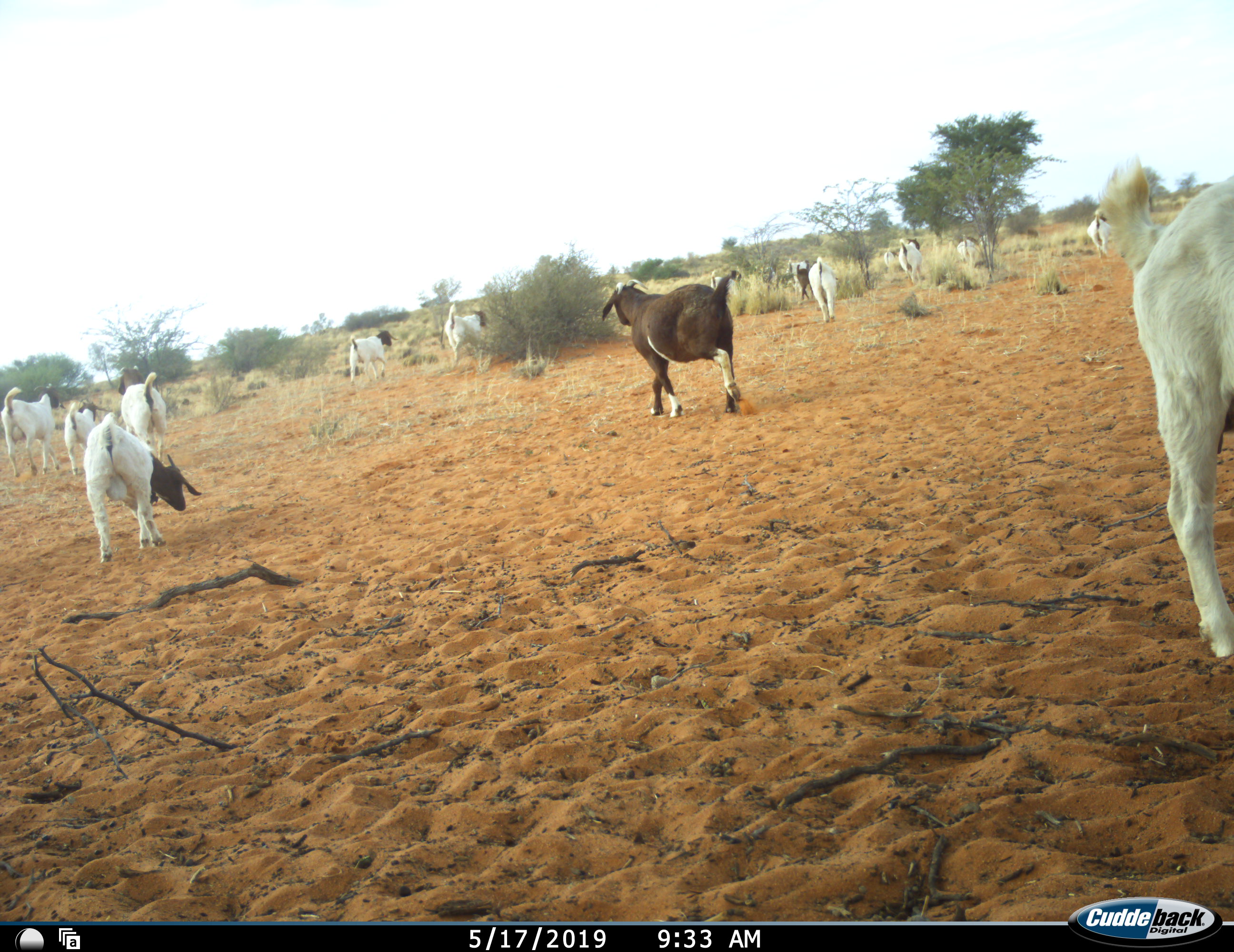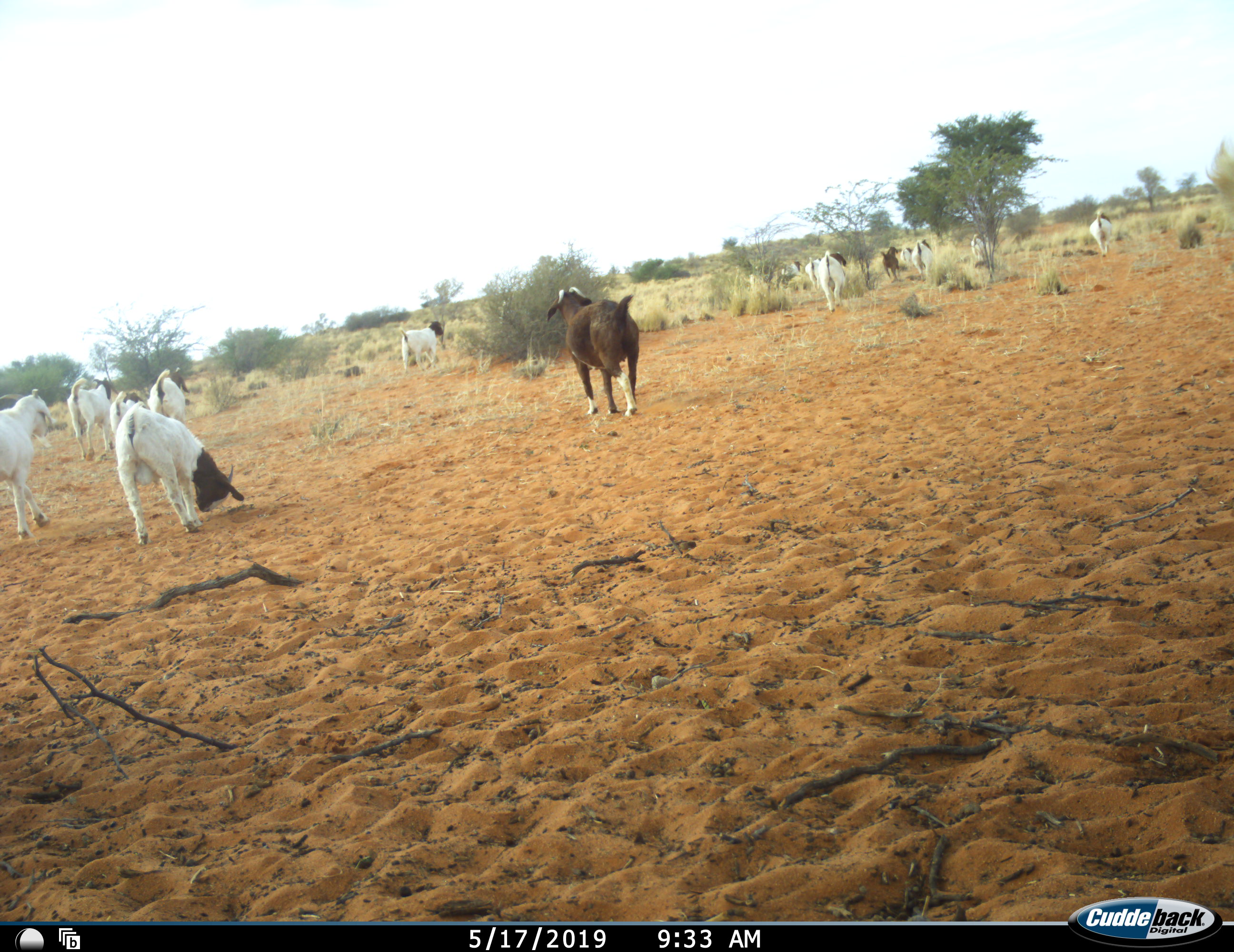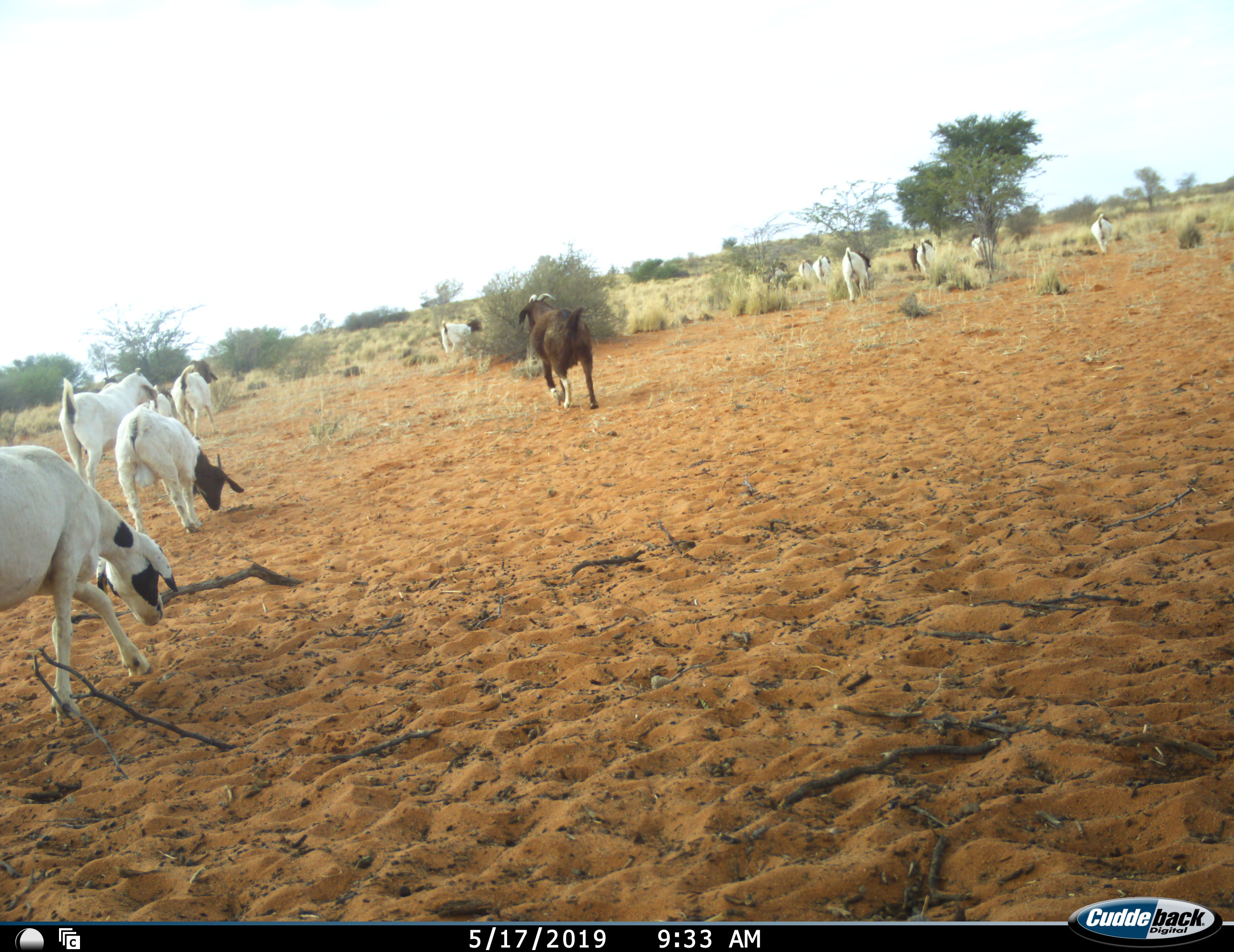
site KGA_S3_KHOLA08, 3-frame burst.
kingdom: Animalia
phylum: Chordata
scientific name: Vertebrata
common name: domestic animal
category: domesticanimal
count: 11-50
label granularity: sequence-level